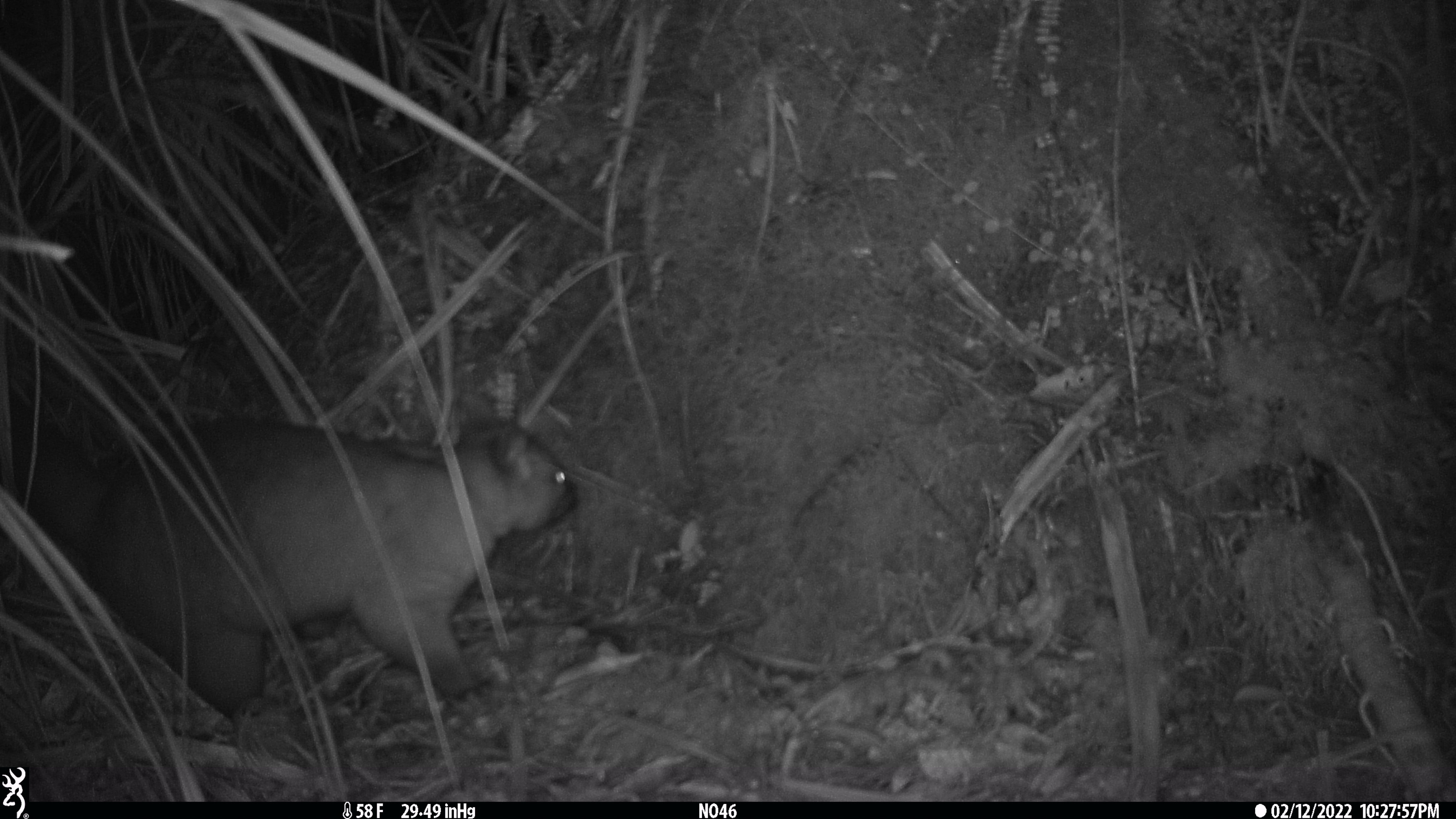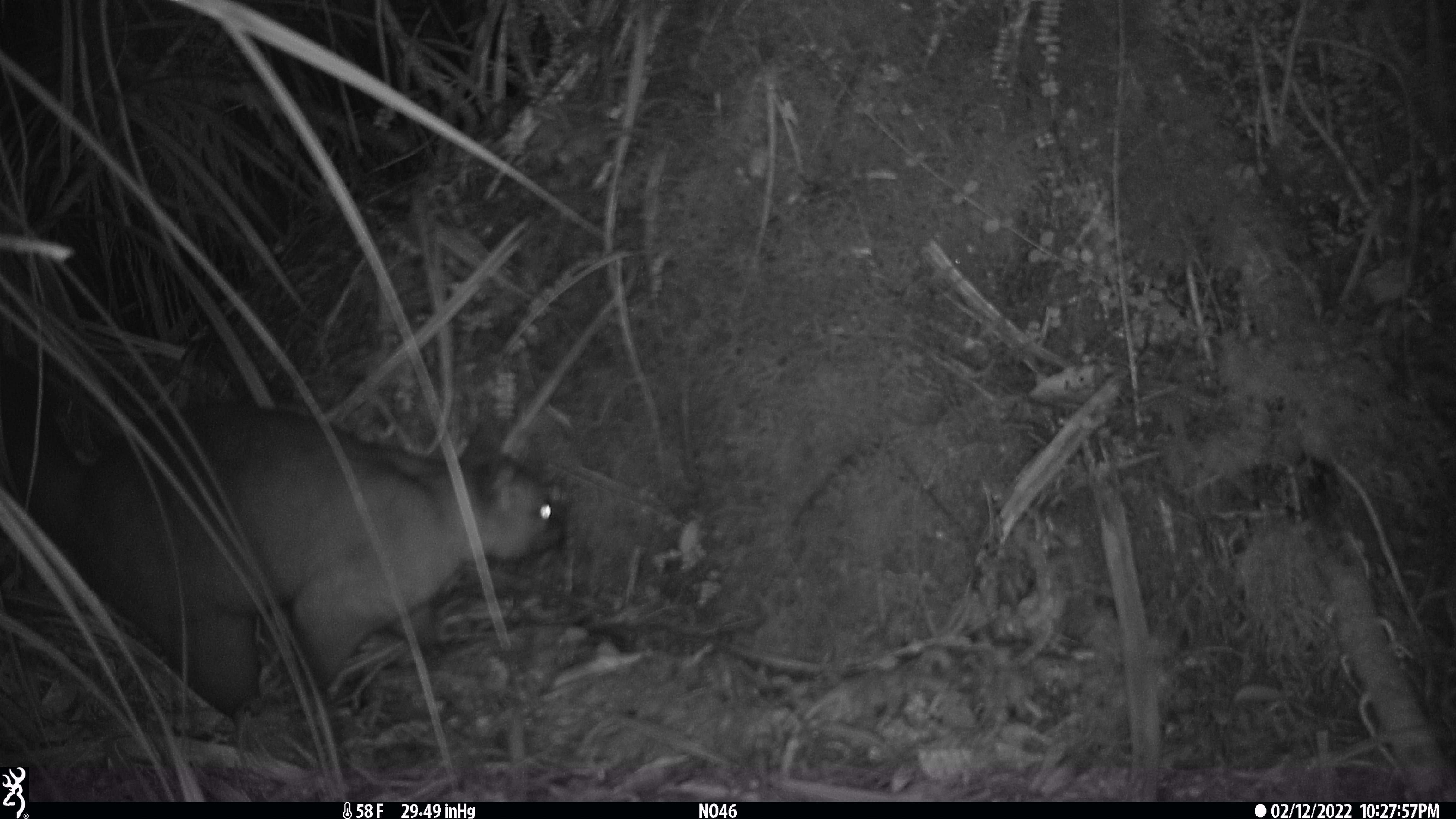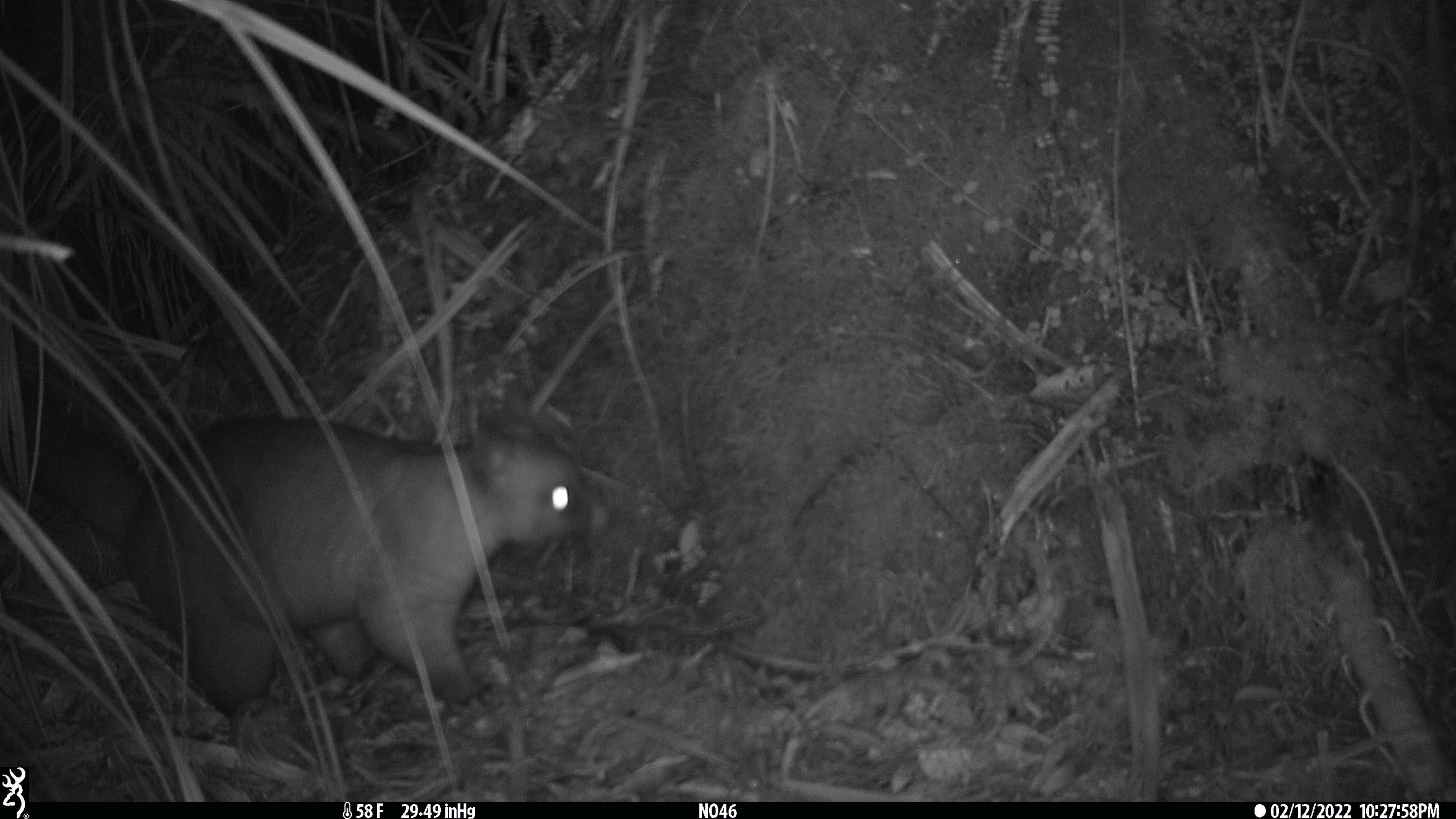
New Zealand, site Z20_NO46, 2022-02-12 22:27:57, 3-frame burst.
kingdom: Animalia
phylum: Chordata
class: Mammalia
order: Diprotodontia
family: Phalangeridae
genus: Trichosurus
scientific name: Trichosurus vulpecula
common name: common brushtail possum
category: possum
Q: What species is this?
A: Possum (common brushtail possum) (Trichosurus vulpecula).